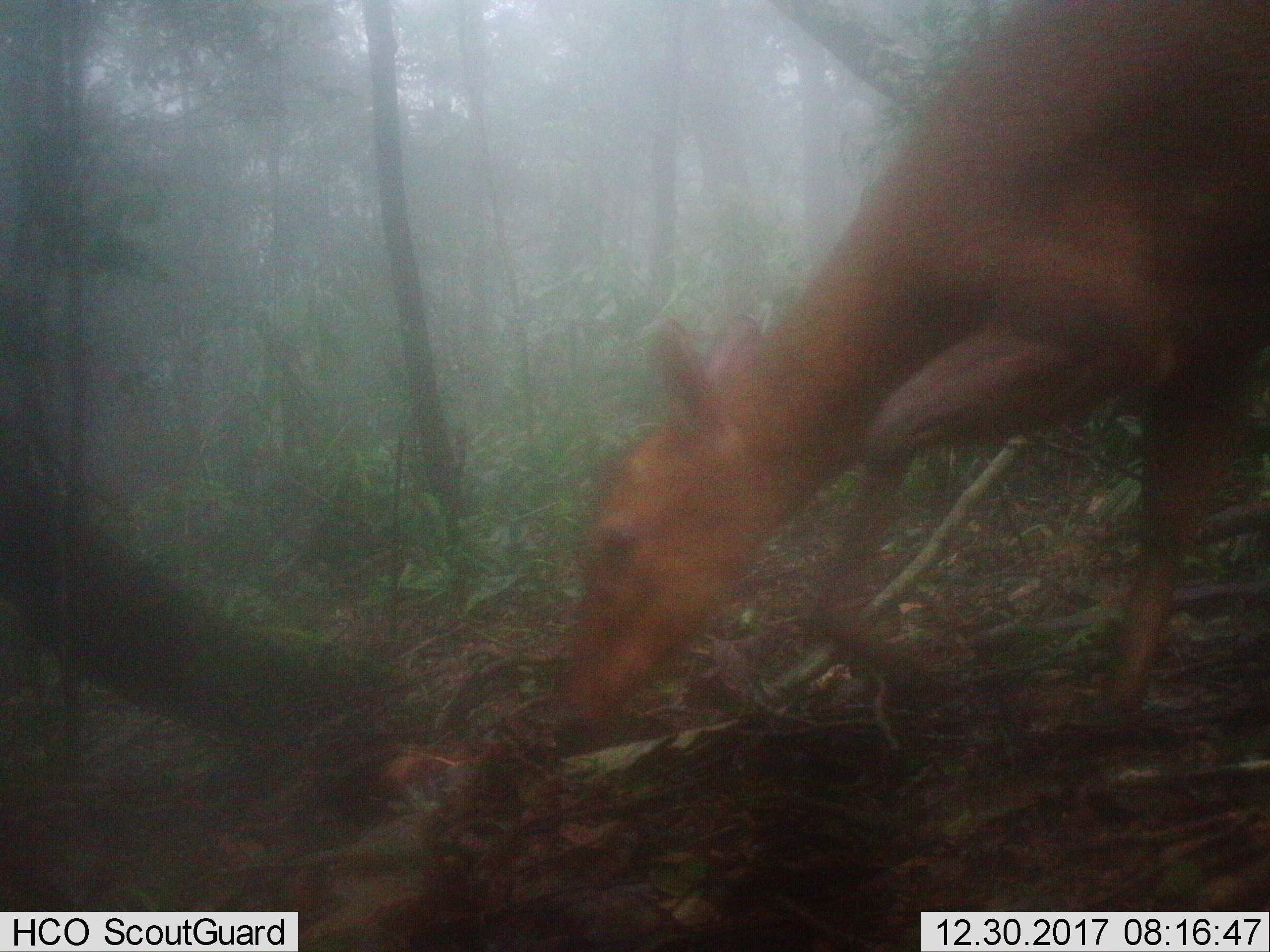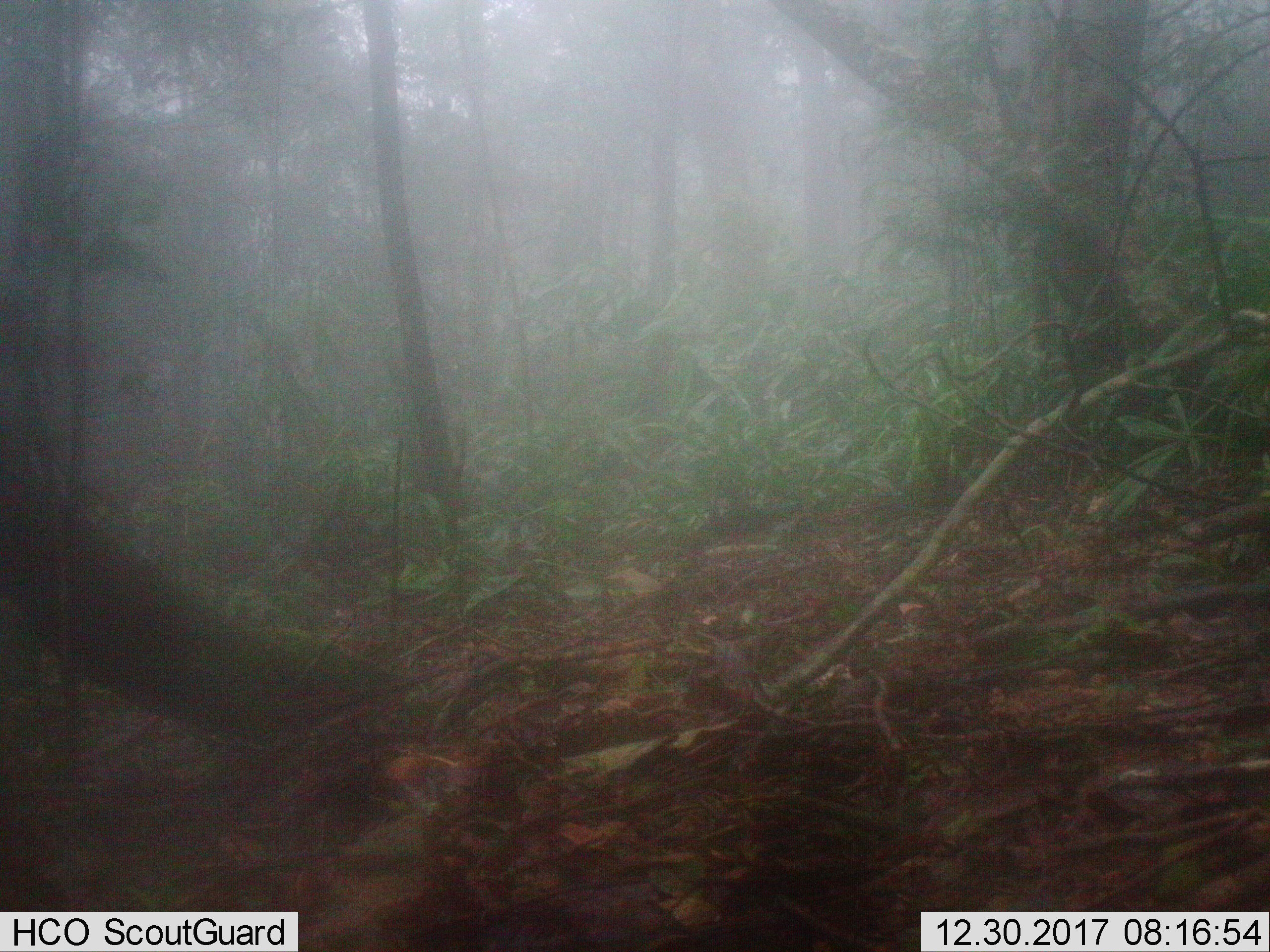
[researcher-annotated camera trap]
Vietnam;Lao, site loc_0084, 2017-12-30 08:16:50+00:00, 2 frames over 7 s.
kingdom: Animalia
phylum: Chordata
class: Mammalia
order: Artiodactyla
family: Cervidae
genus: Muntiacus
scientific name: Muntiacus vuquangensis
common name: large-antlered muntjac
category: large antlered muntjac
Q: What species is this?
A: Large antlered muntjac (large-antlered muntjac) (Muntiacus vuquangensis).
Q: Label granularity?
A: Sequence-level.